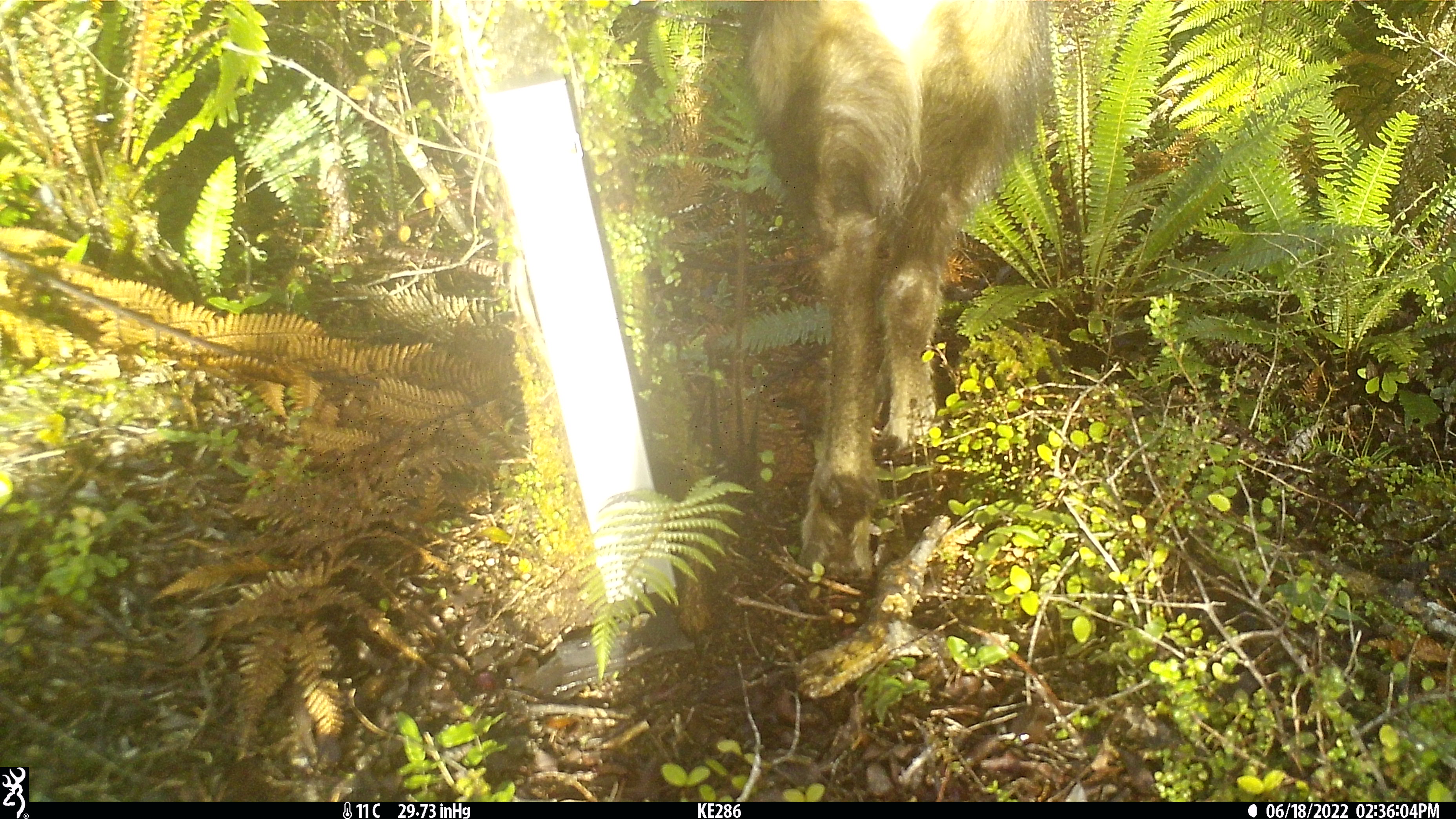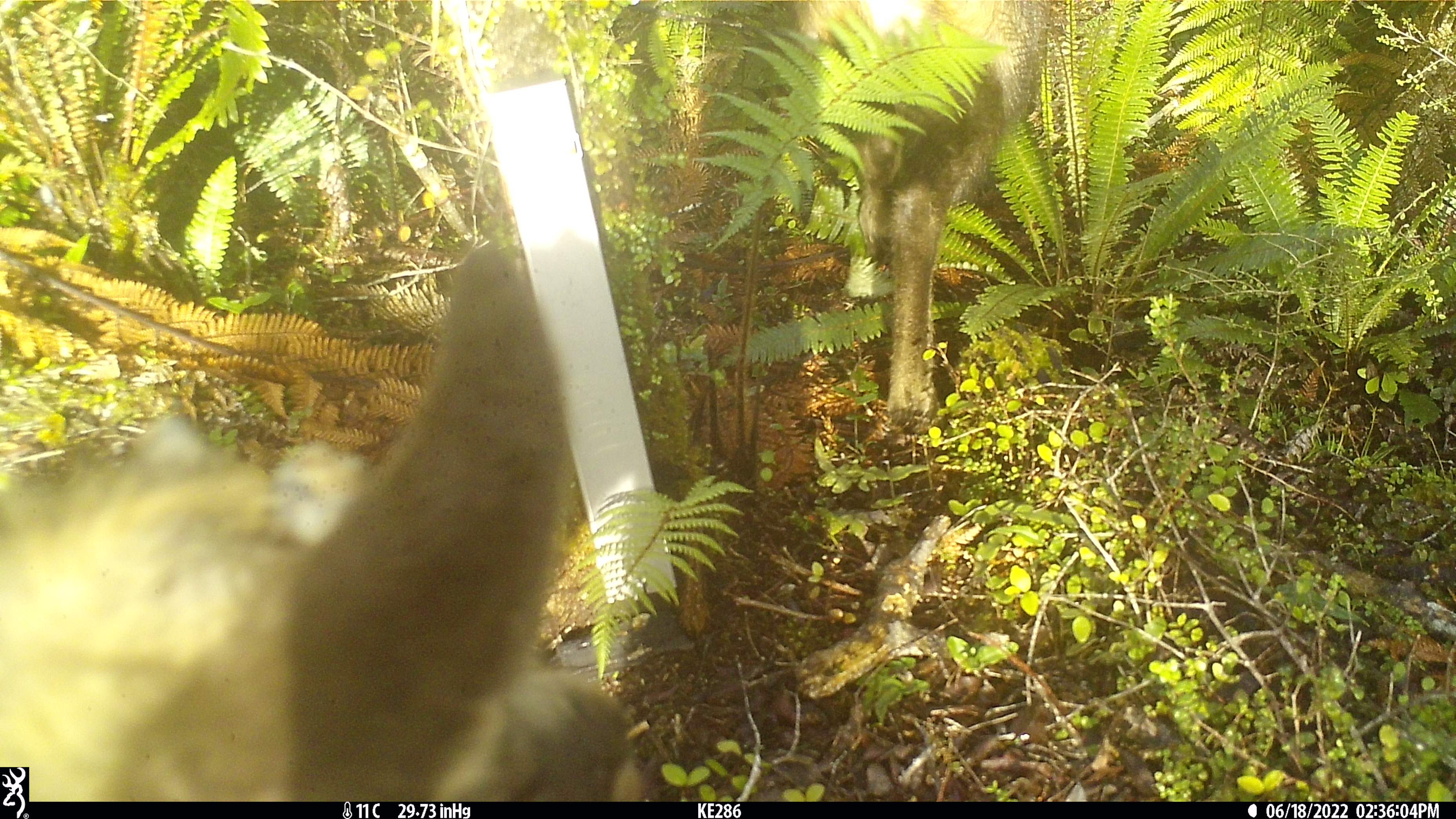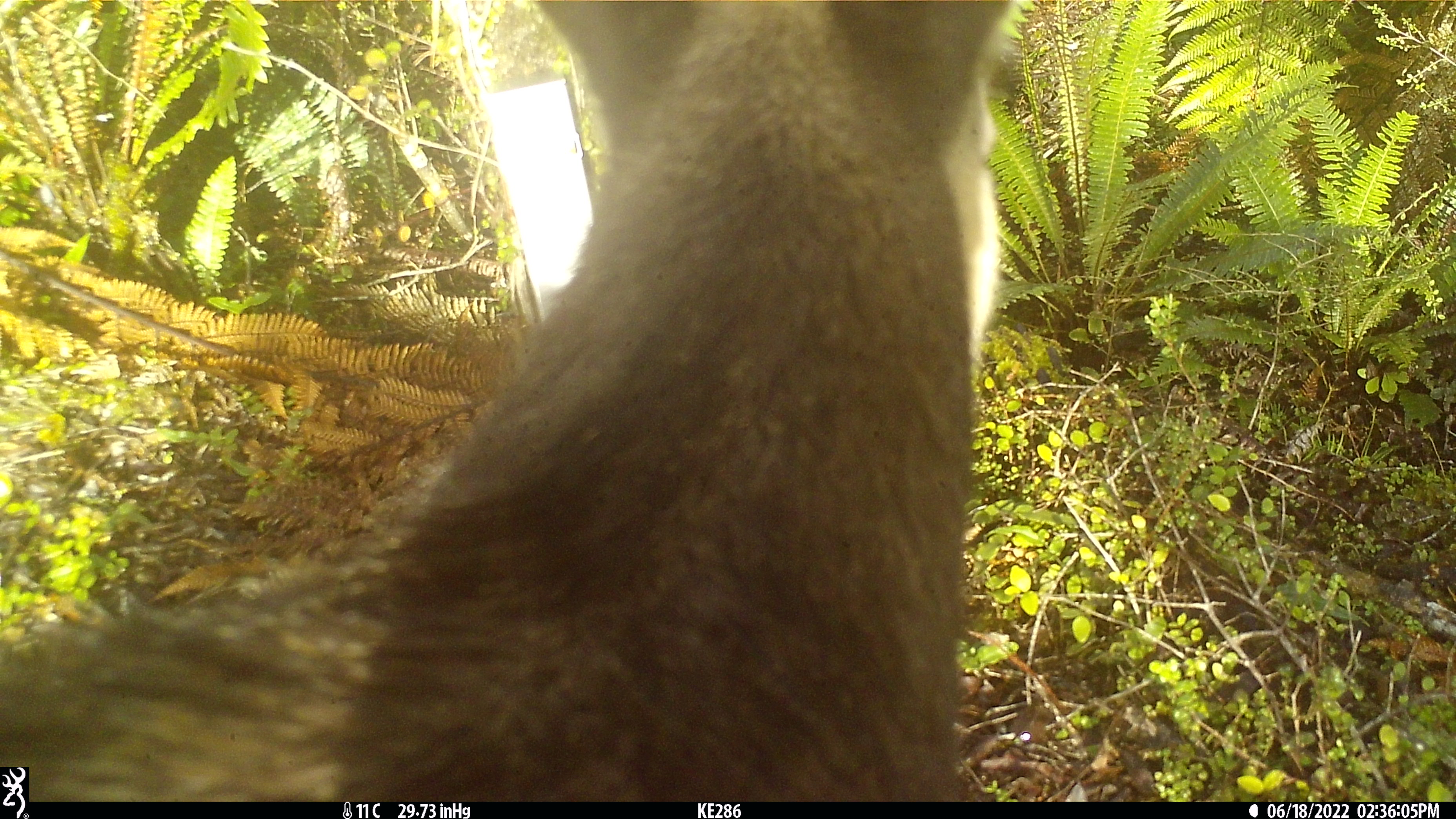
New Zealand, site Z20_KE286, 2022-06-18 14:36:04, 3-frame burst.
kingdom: Animalia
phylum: Chordata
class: Mammalia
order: Artiodactyla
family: Bovidae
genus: Rupicapra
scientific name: Rupicapra rupicapra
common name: alpine chamois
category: chamois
Chamois (alpine chamois) (Rupicapra rupicapra).